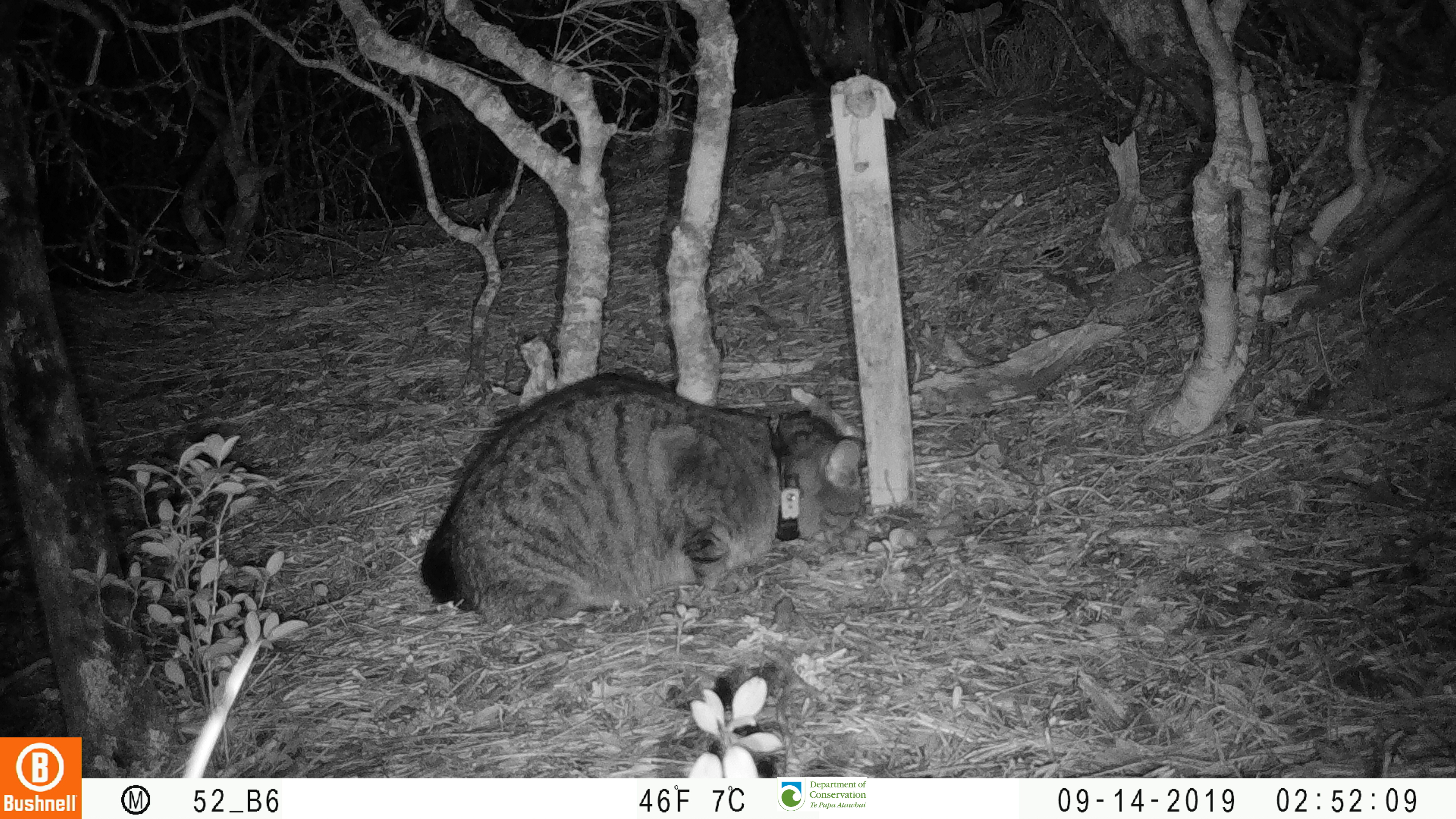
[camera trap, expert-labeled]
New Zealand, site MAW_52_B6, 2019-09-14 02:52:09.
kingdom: Animalia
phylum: Chordata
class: Mammalia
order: Carnivora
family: Felidae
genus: Felis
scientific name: Felis catus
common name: domestic cat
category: cat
Cat (domestic cat) (Felis catus).